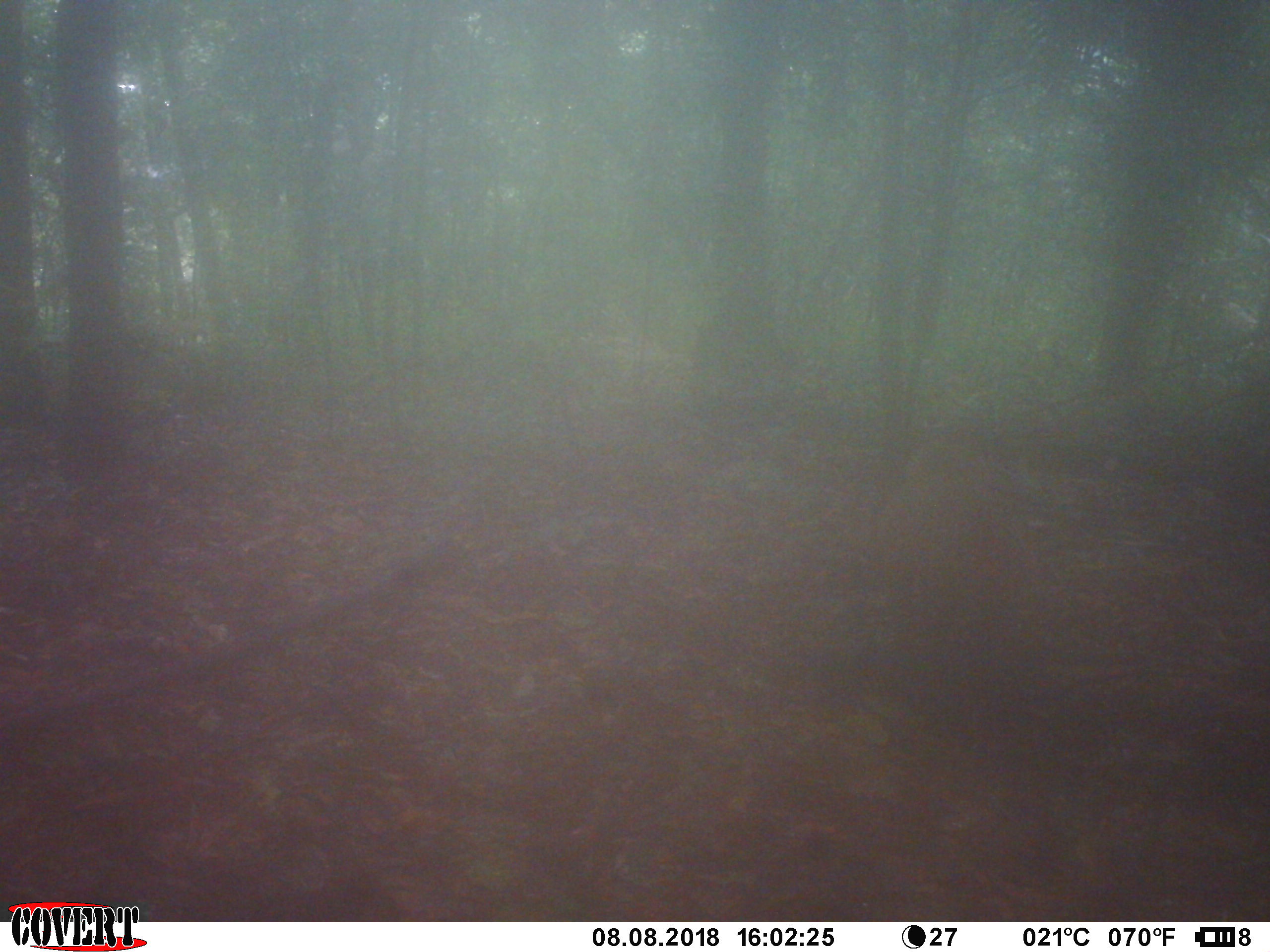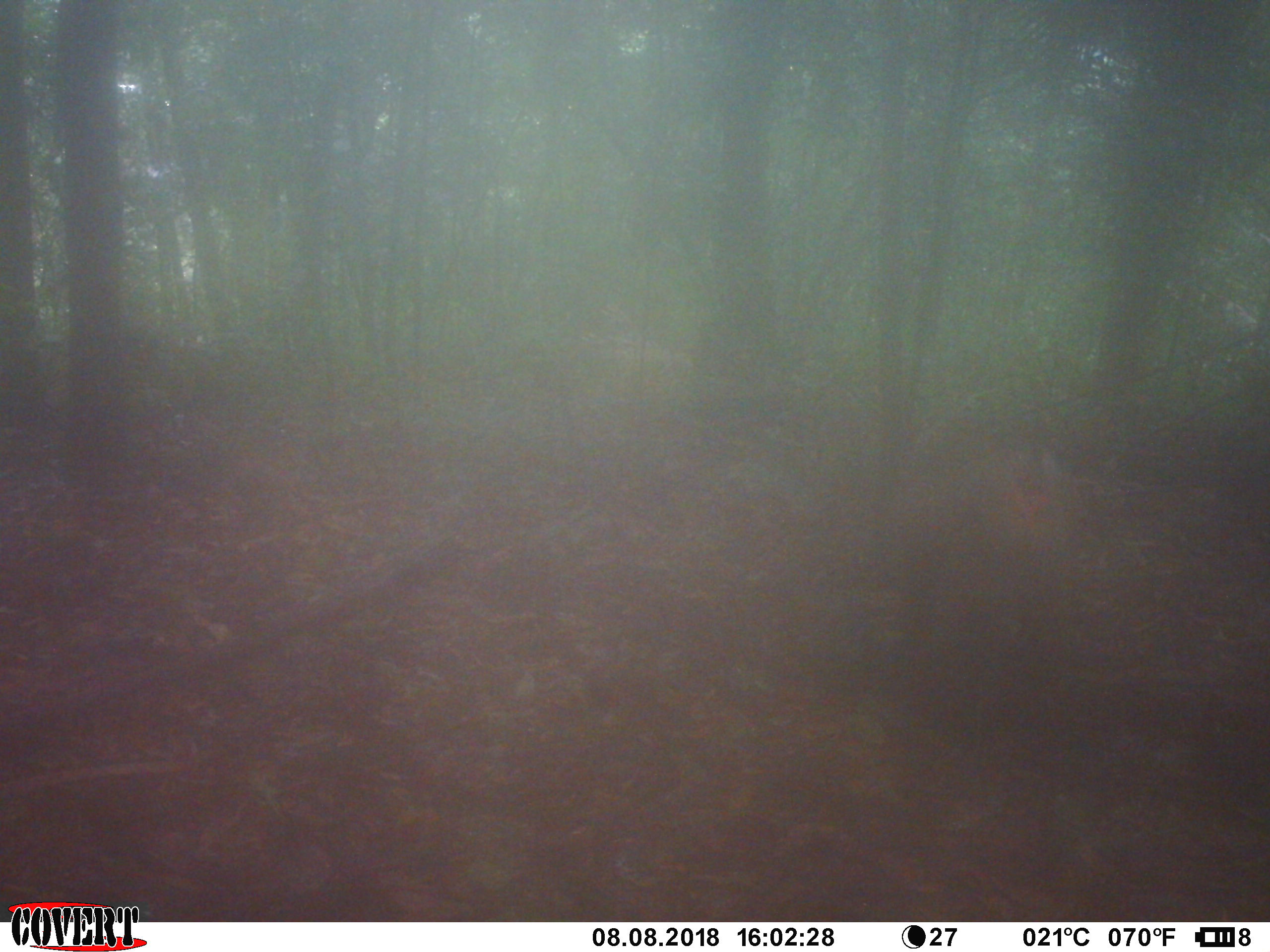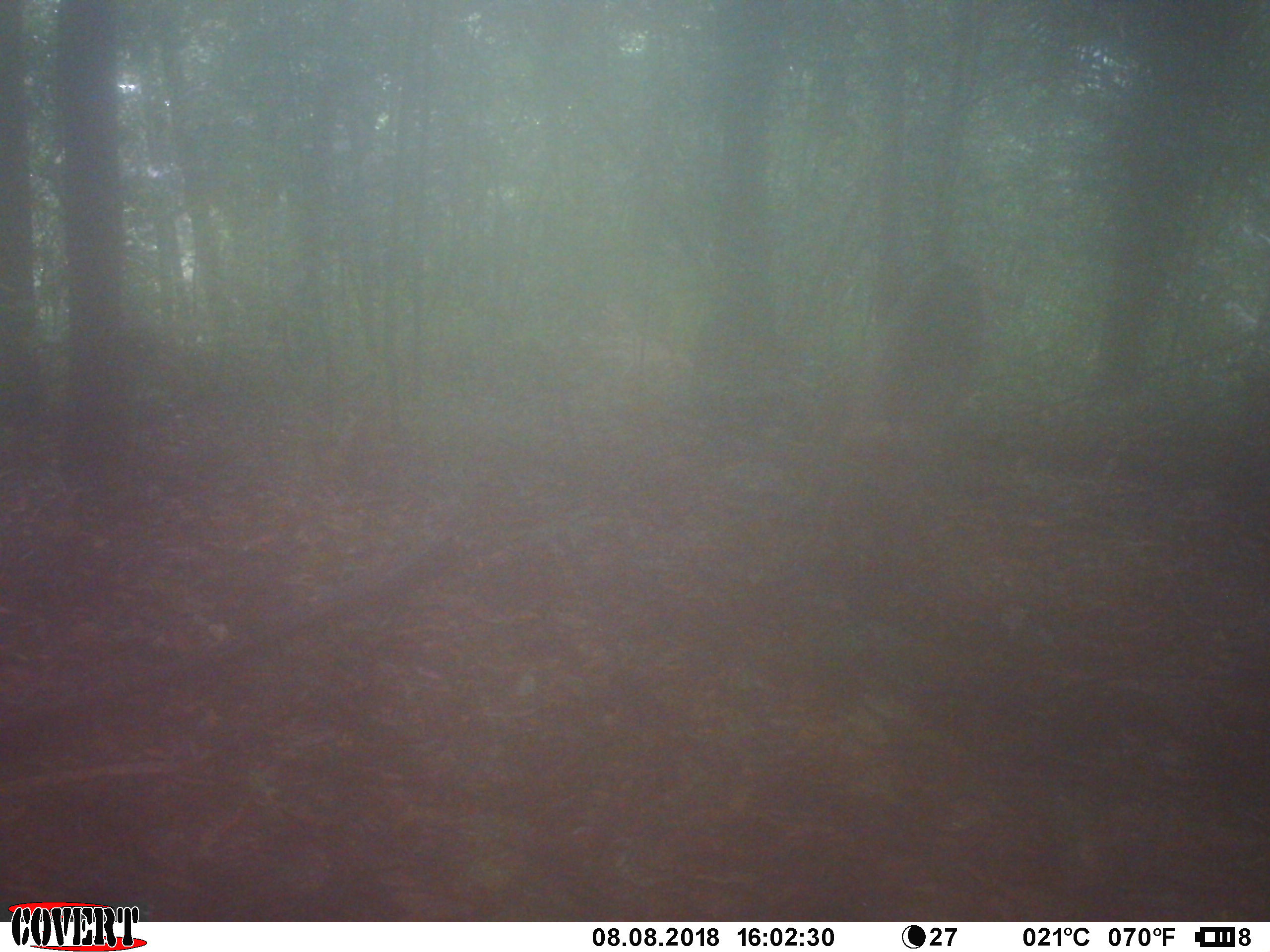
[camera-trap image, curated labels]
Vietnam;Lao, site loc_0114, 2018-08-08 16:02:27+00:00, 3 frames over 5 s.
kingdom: Animalia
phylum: Chordata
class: Mammalia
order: Primates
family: Cercopithecidae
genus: Macaca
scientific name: Macaca nemestrina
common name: pig-tailed macaque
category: pig tailed macaque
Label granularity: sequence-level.